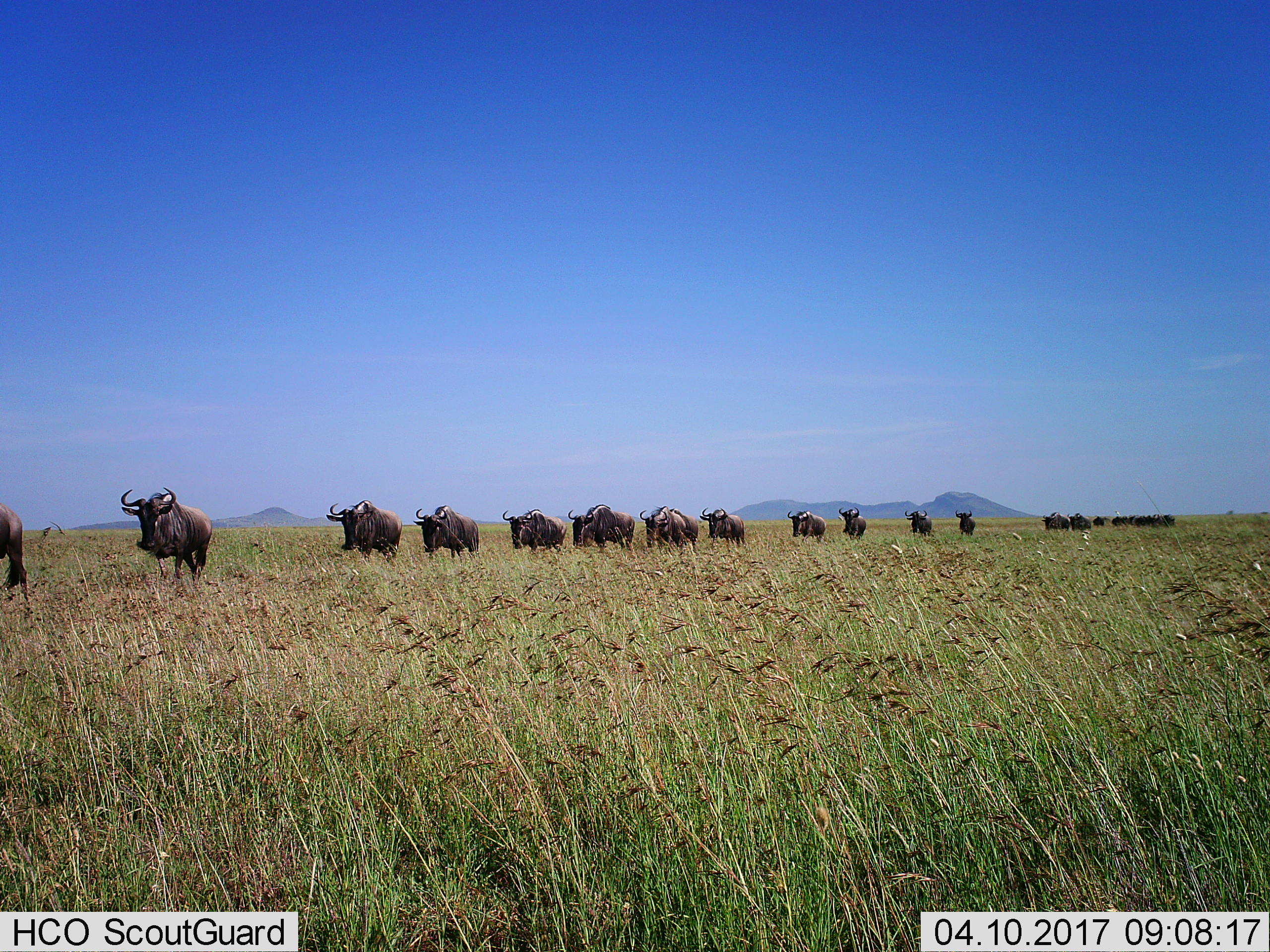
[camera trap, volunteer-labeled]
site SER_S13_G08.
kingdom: Animalia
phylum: Chordata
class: Mammalia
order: Artiodactyla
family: Bovidae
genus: Connochaetes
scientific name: Connochaetes taurinus taurinus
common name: blue wildebeest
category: wildebeestblue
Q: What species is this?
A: Wildebeestblue (blue wildebeest) (Connochaetes taurinus taurinus).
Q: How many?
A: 11-50.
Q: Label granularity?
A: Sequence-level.